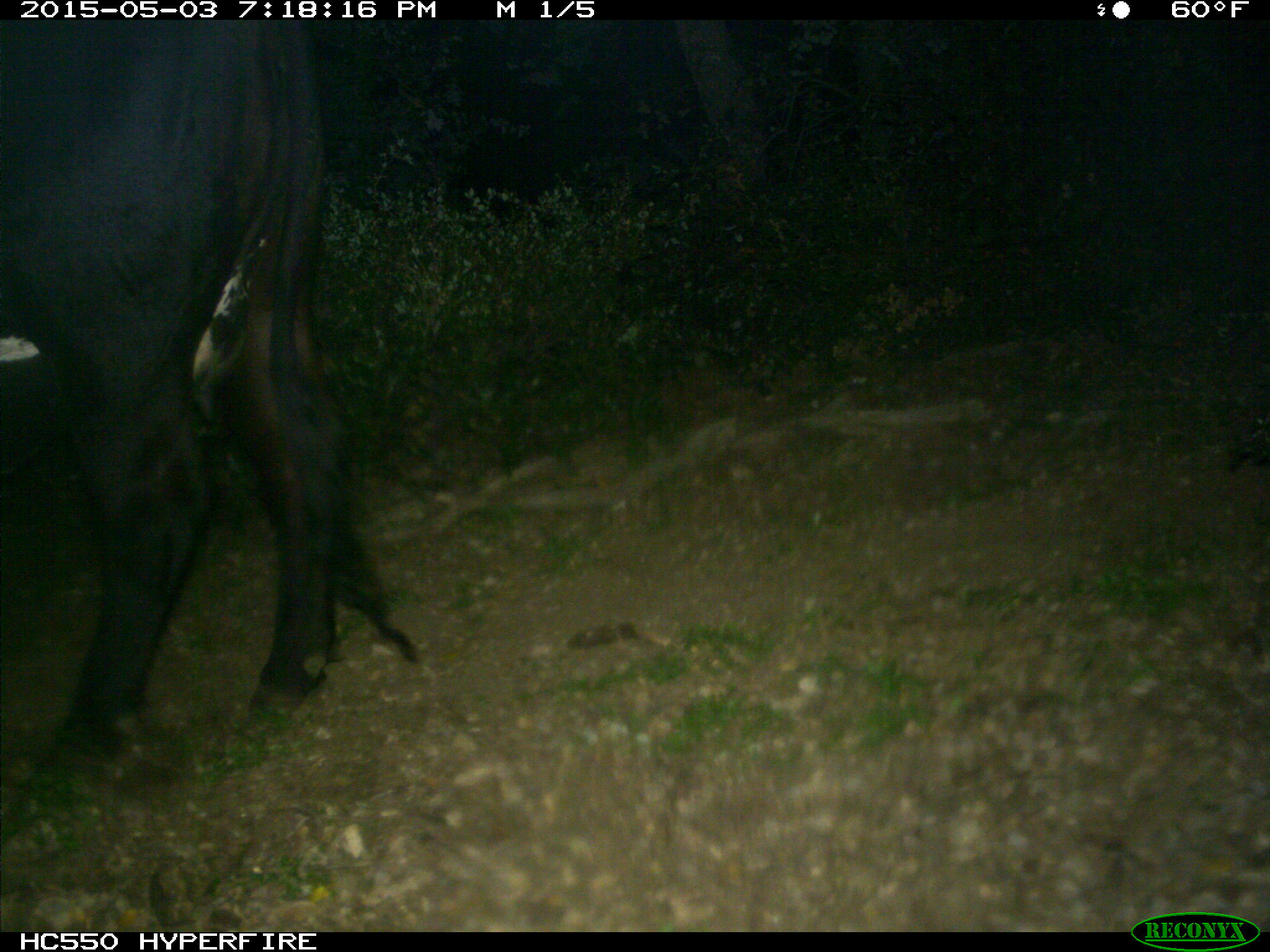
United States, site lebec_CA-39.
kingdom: Animalia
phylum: Chordata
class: Mammalia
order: Artiodactyla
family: Bovidae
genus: Bos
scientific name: Bos taurus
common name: domestic cow